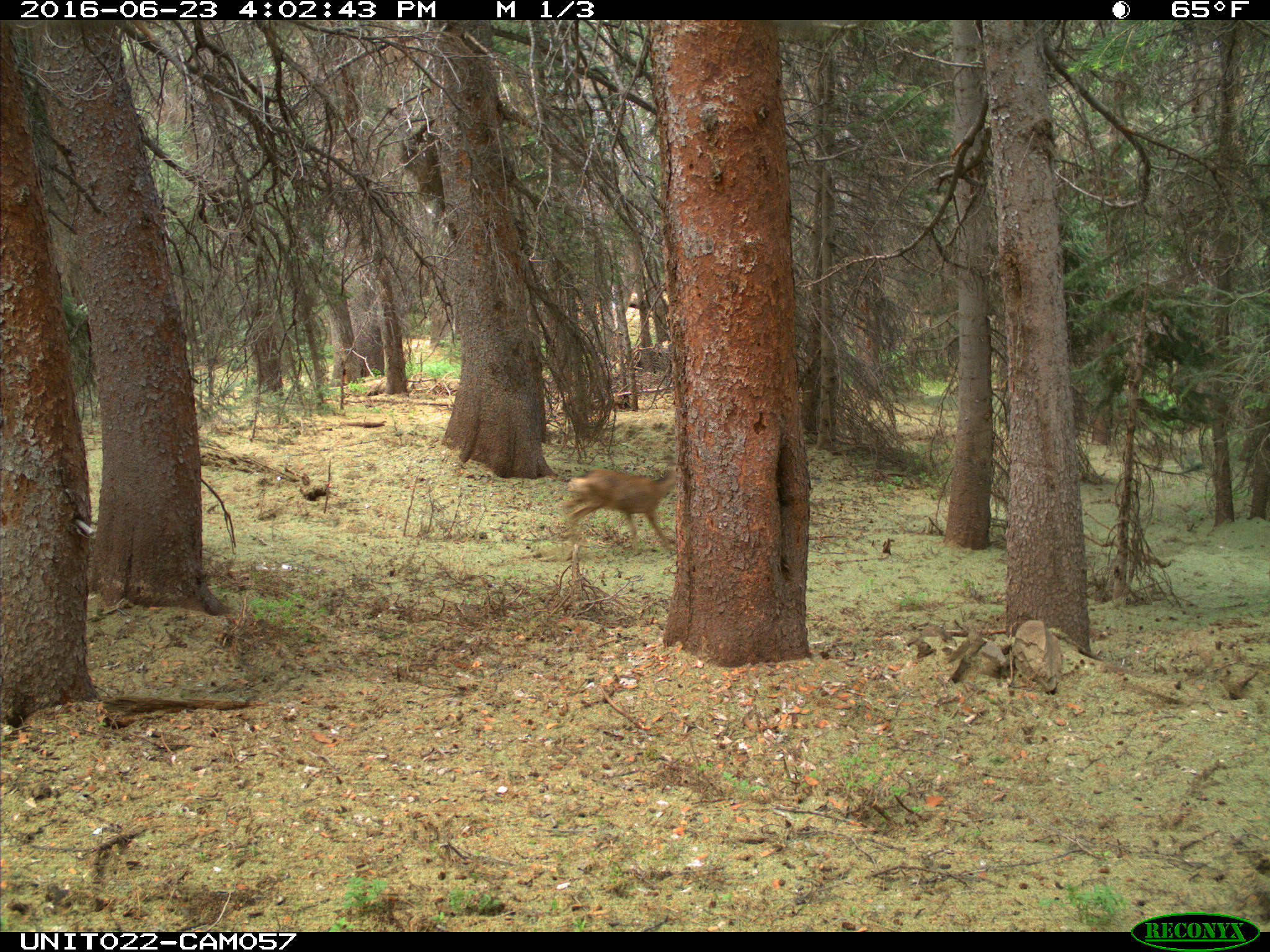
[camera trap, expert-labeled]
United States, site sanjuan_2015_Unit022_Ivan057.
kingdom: Animalia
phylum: Chordata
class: Mammalia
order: Artiodactyla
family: Cervidae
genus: Odocoileus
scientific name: Odocoileus hemionus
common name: mule deer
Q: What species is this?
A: Odocoileus hemionus (mule deer).